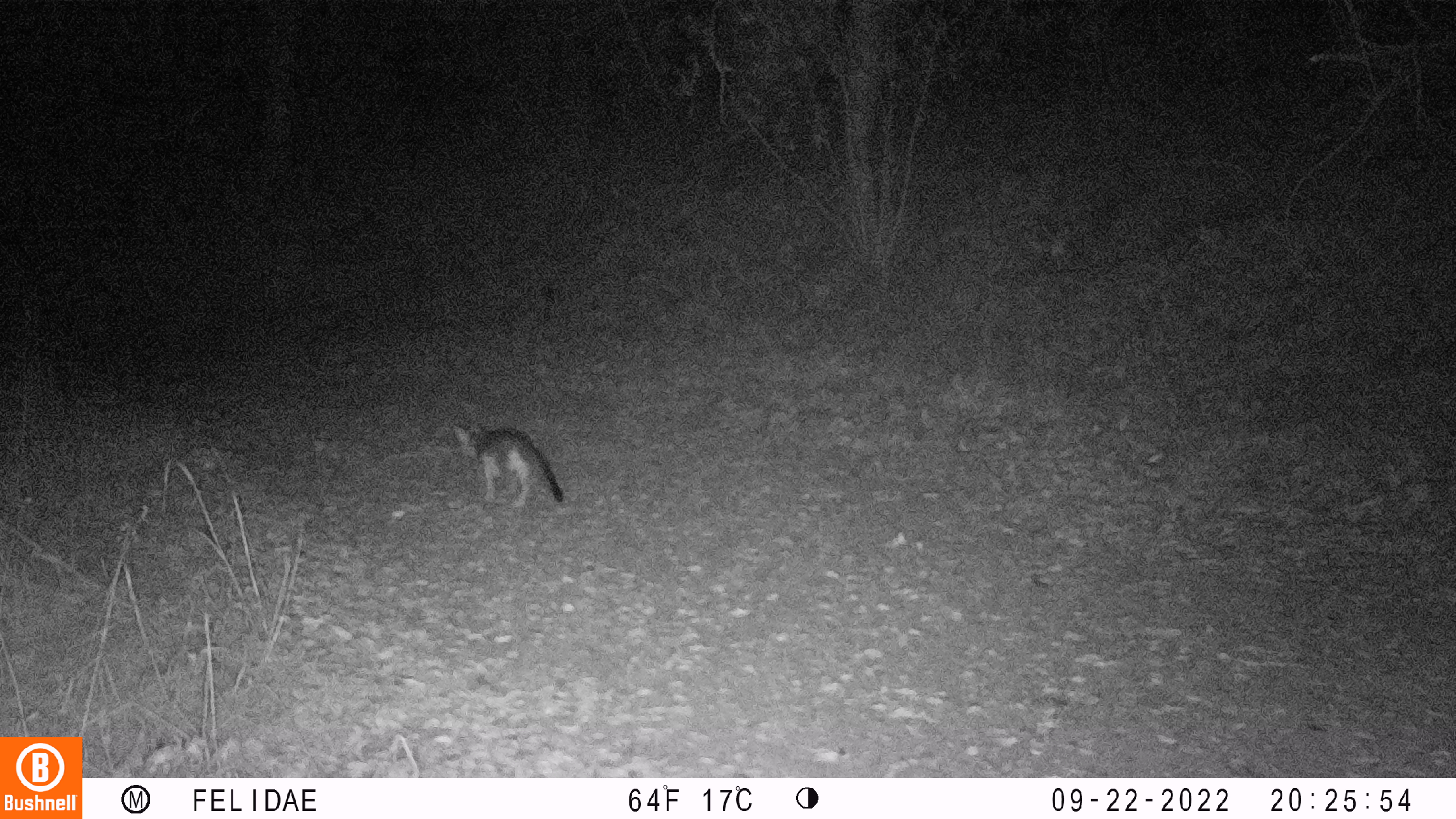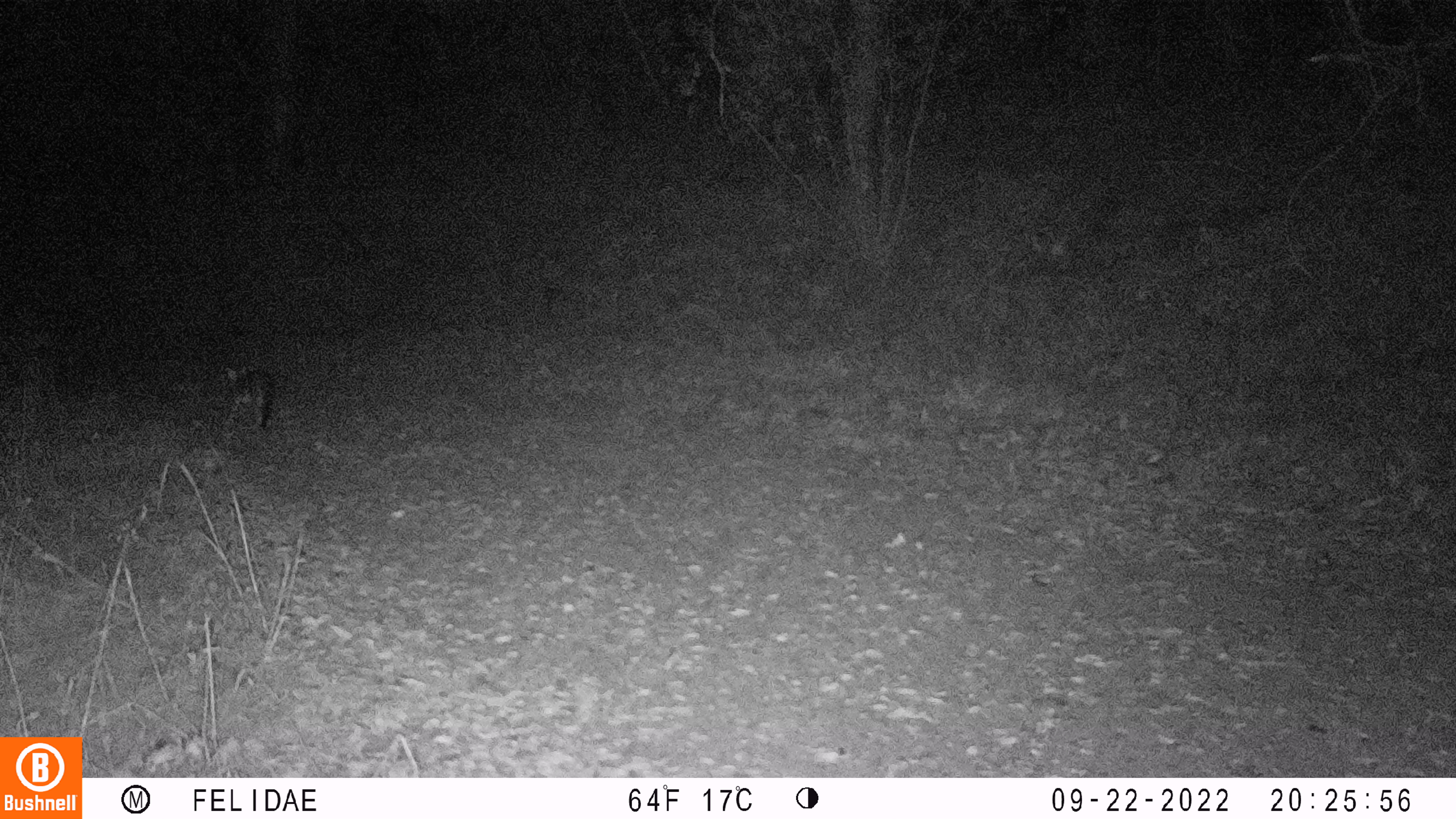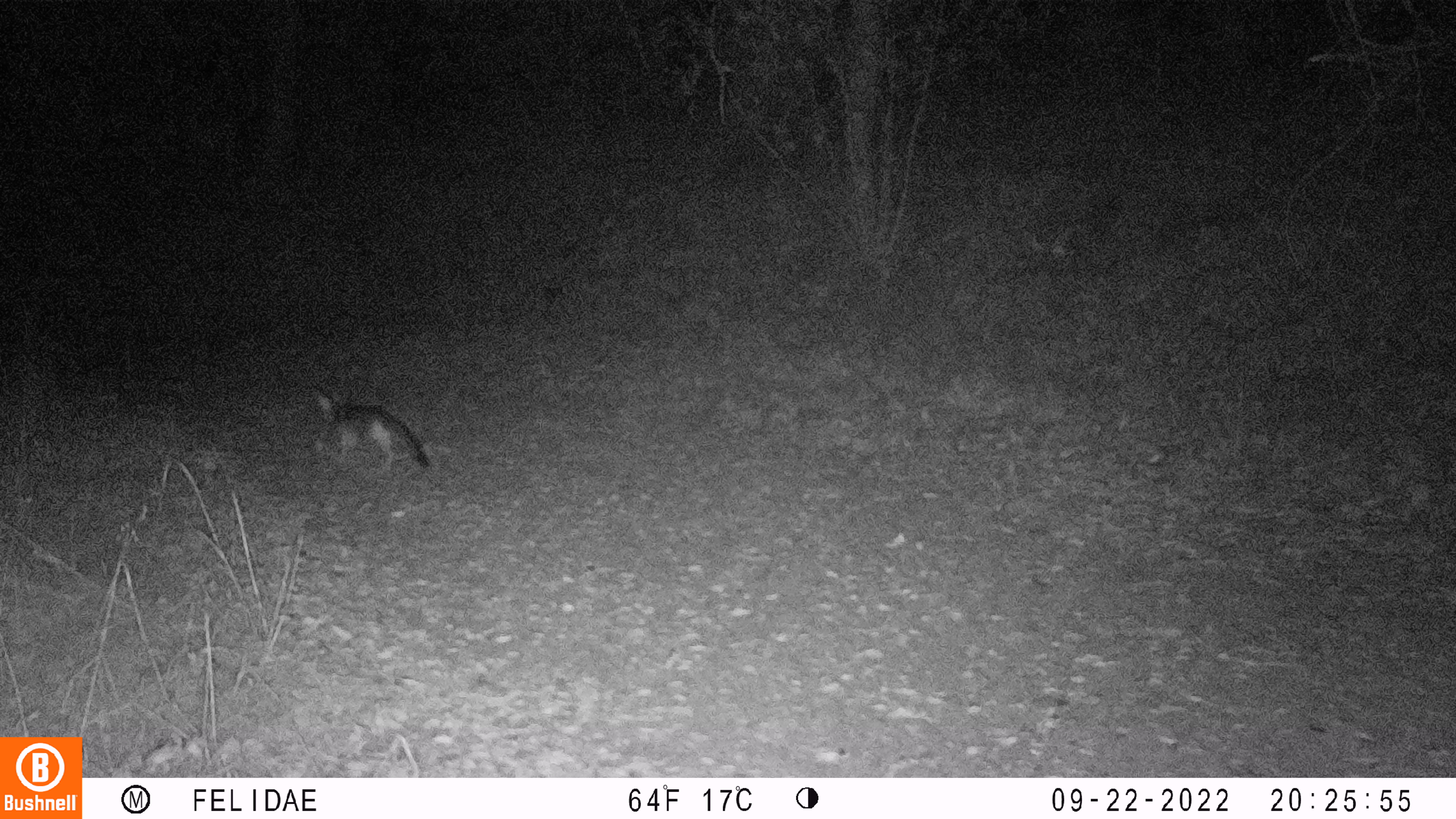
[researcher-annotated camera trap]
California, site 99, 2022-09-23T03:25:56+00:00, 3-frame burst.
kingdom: Animalia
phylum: Chordata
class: Mammalia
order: Carnivora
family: Canidae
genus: Urocyon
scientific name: Urocyon cinereoargenteus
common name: gray fox